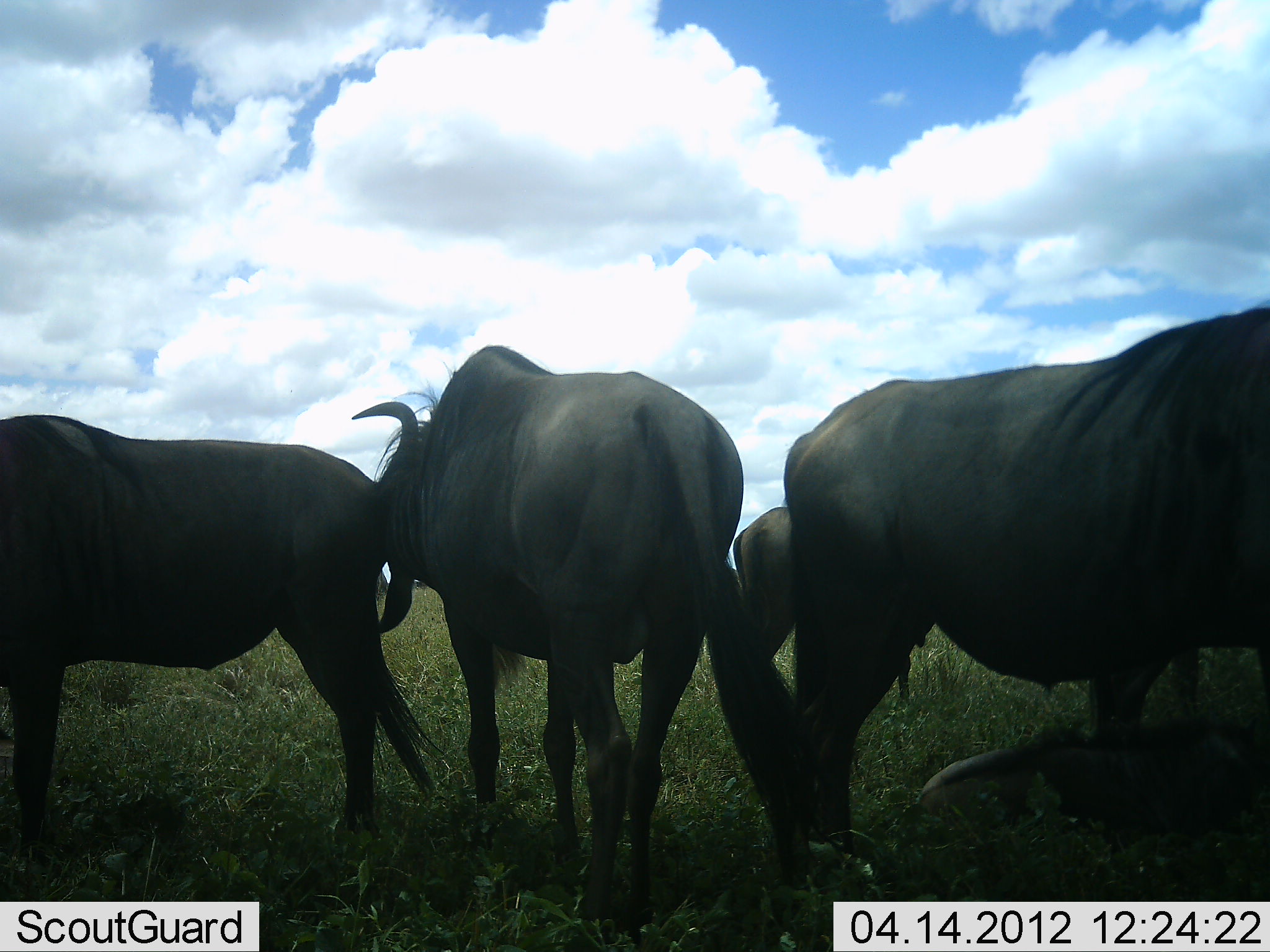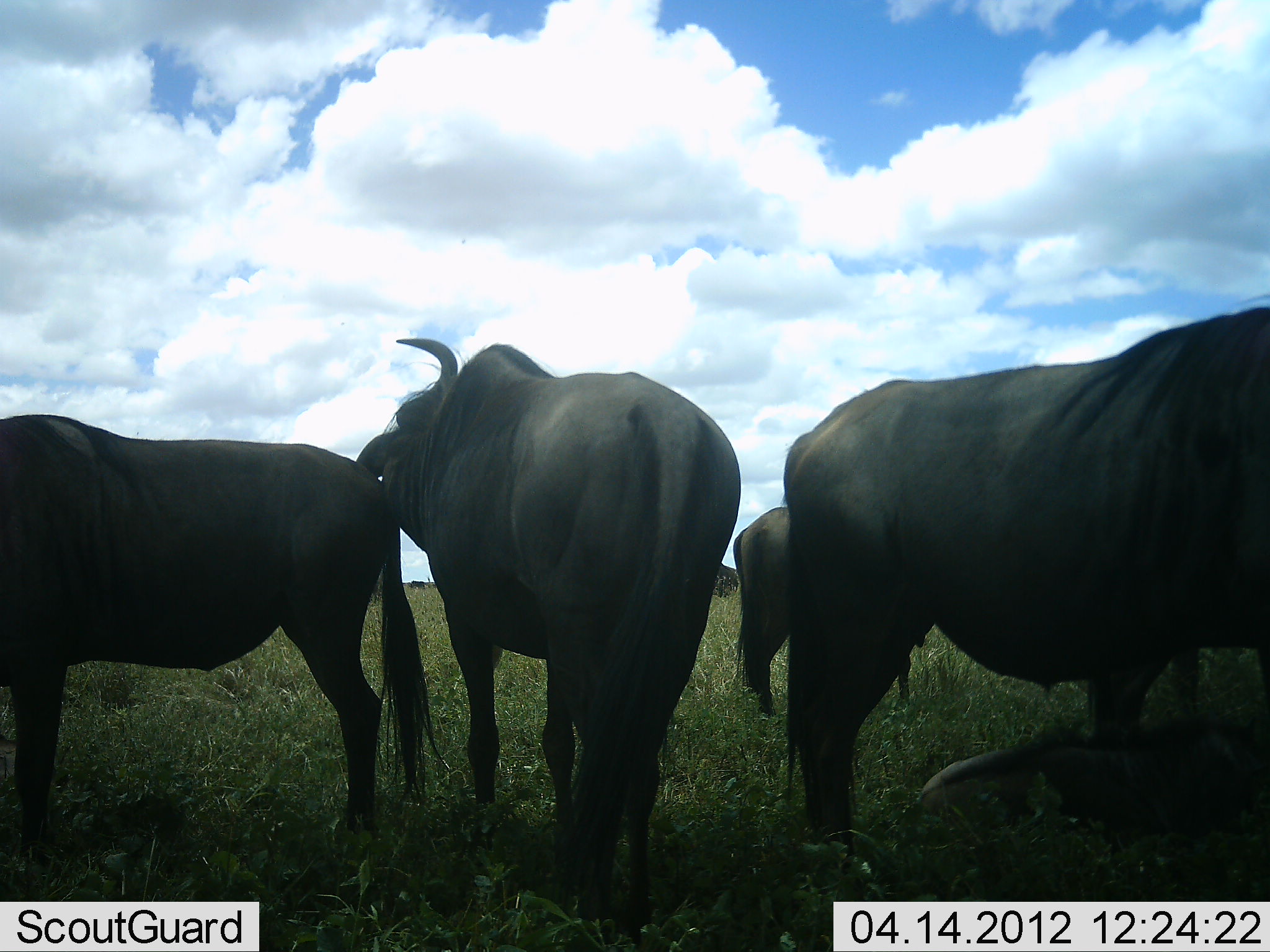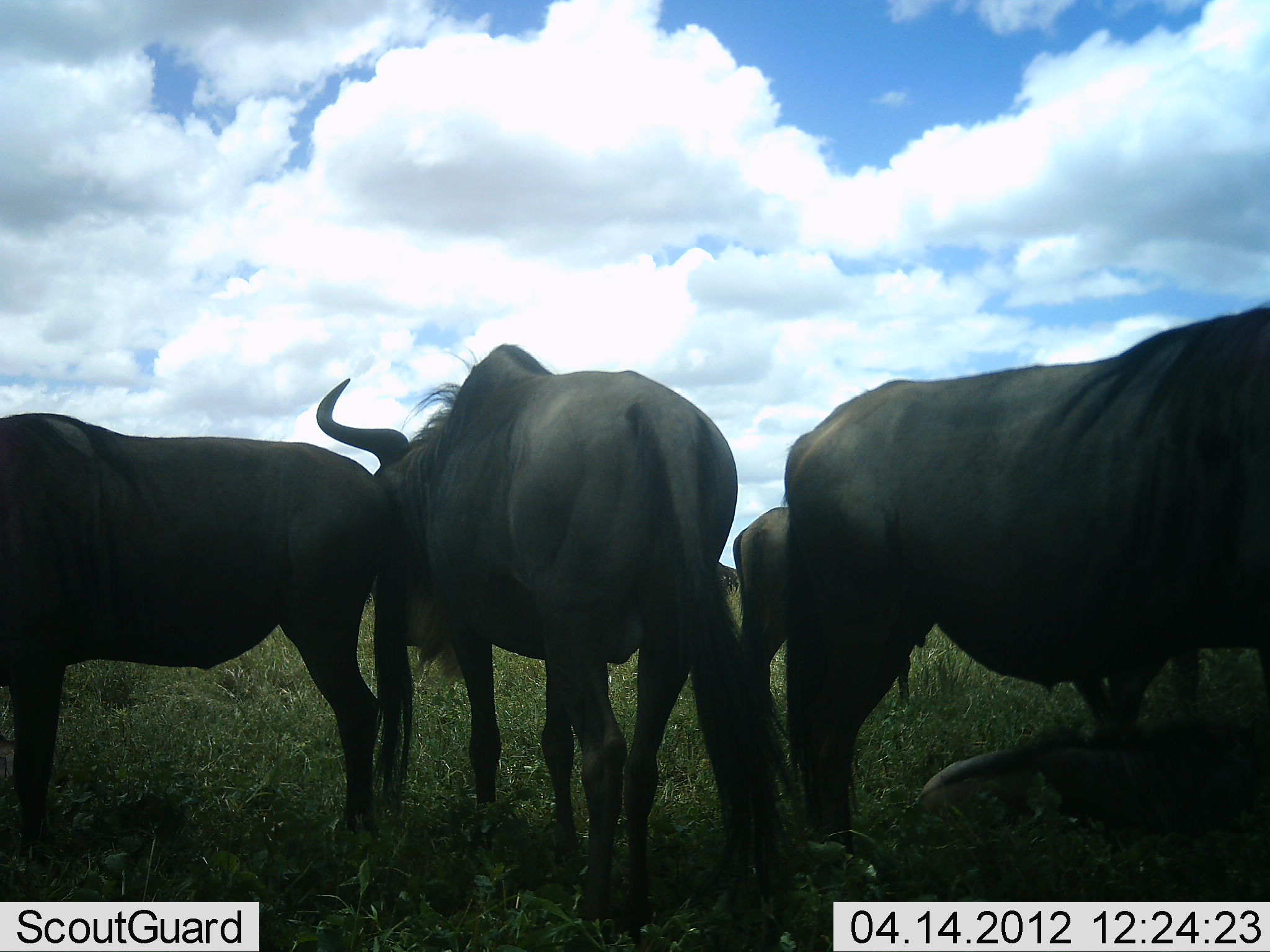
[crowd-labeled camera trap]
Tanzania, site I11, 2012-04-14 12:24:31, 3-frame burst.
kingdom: Animalia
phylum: Chordata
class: Mammalia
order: Artiodactyla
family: Bovidae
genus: Connochaetes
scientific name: Connochaetes taurinus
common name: blue wildebeest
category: wildebeest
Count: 6.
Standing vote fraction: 88%.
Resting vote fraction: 75%.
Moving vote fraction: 0%.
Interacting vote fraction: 6%.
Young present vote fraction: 44%.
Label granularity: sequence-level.